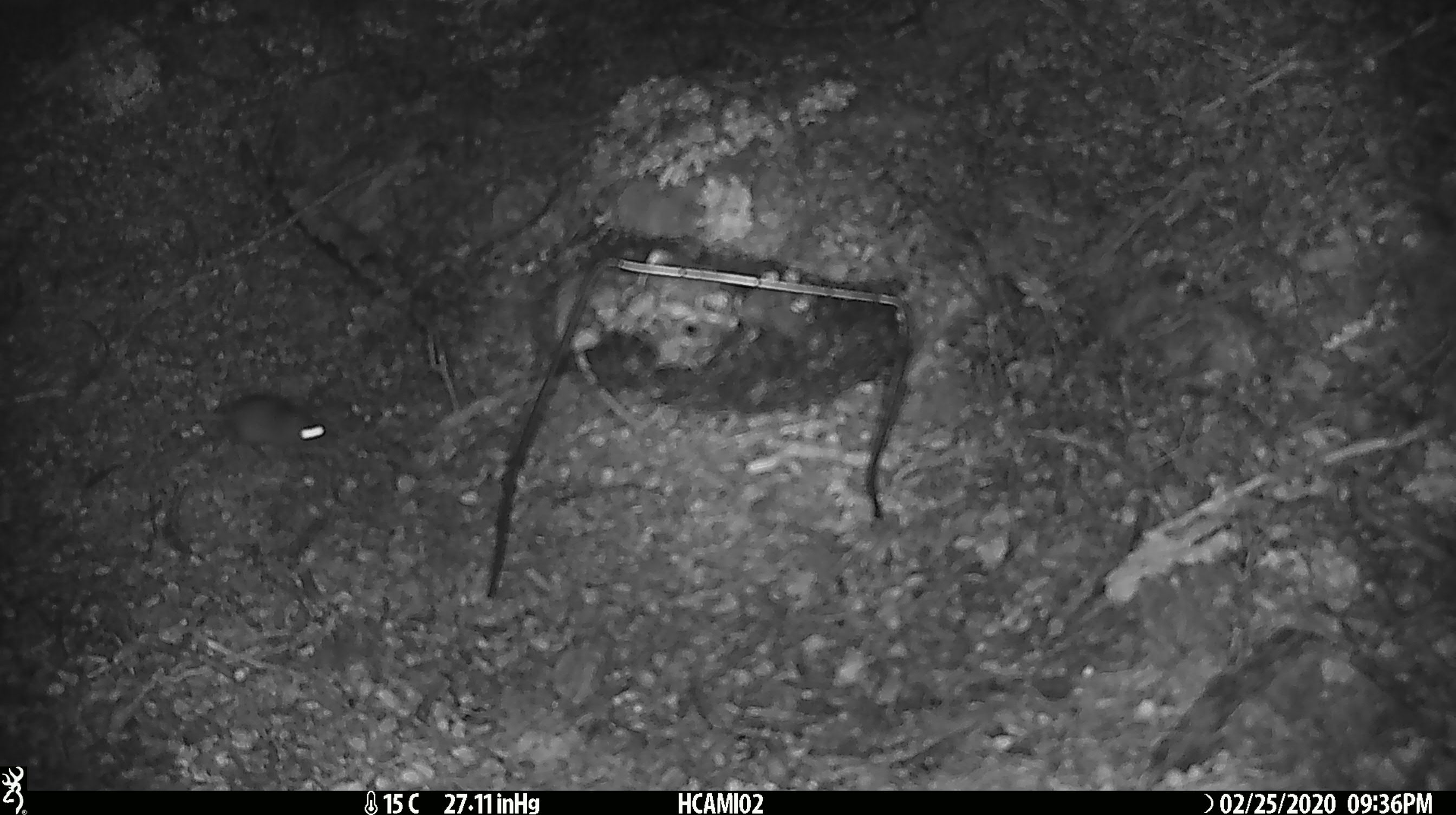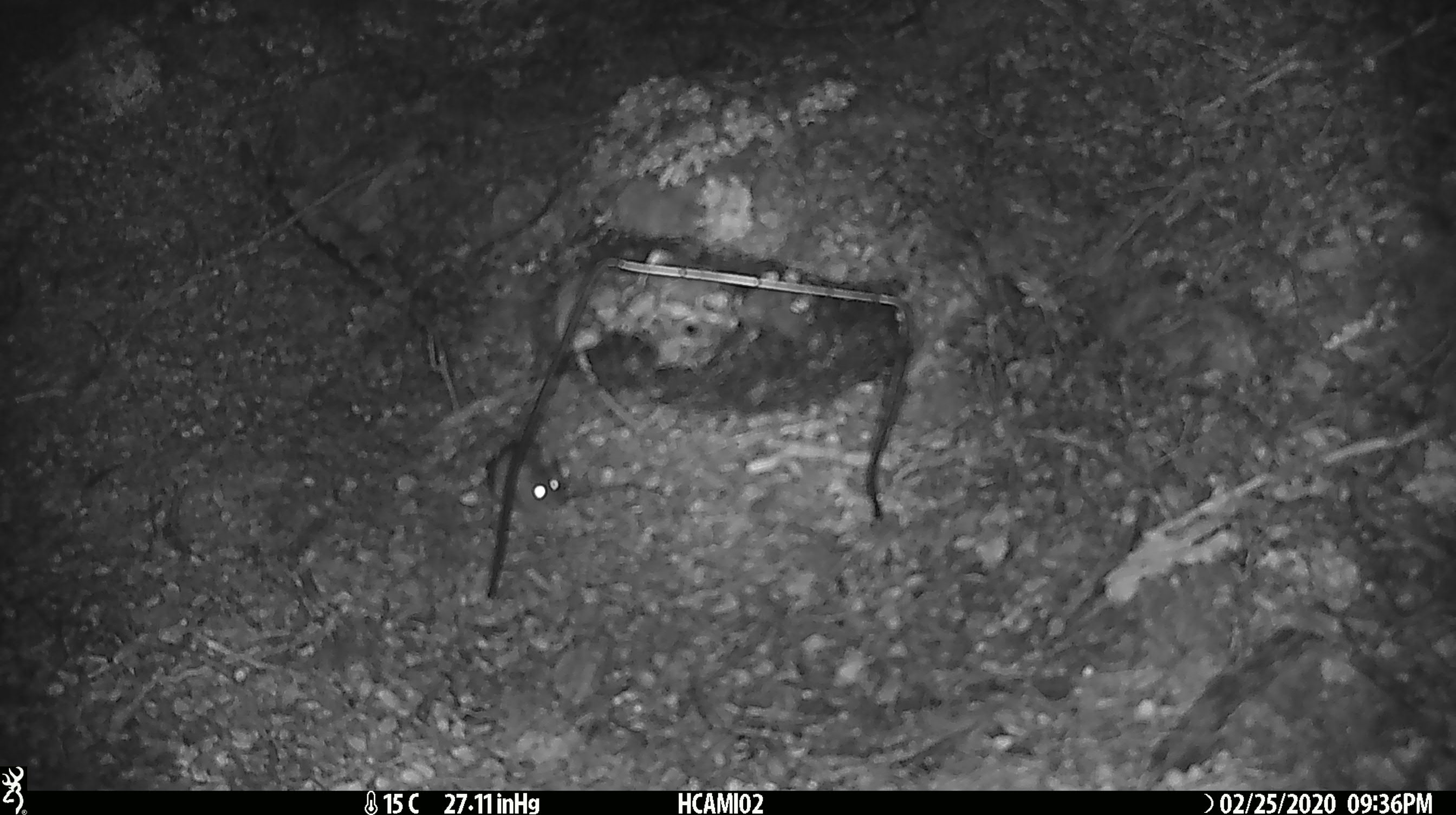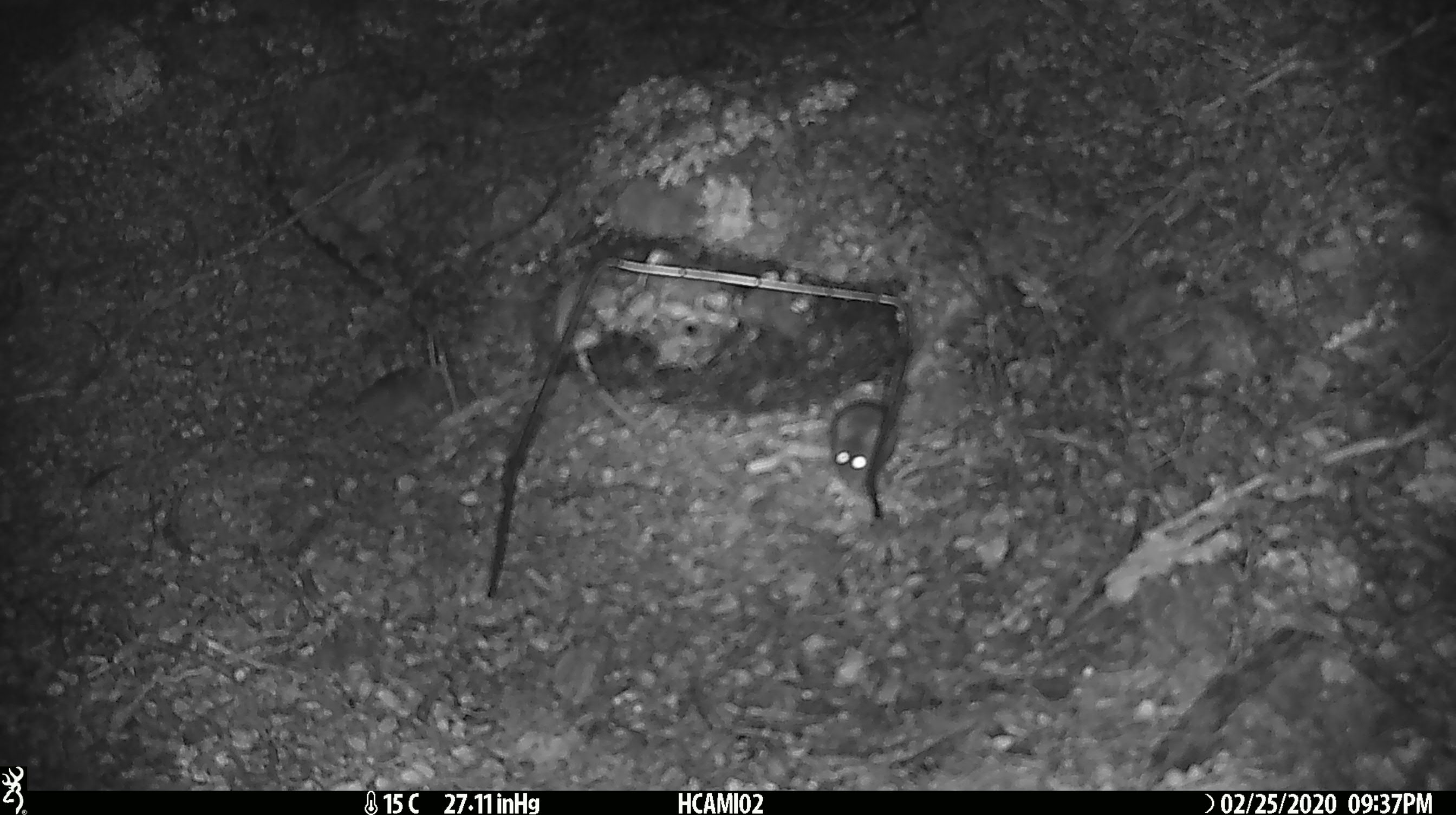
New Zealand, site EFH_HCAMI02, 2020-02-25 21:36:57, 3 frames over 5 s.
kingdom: Animalia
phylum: Chordata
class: Mammalia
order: Rodentia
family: Muridae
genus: Mus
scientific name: Mus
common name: mouse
Mouse (Mus).